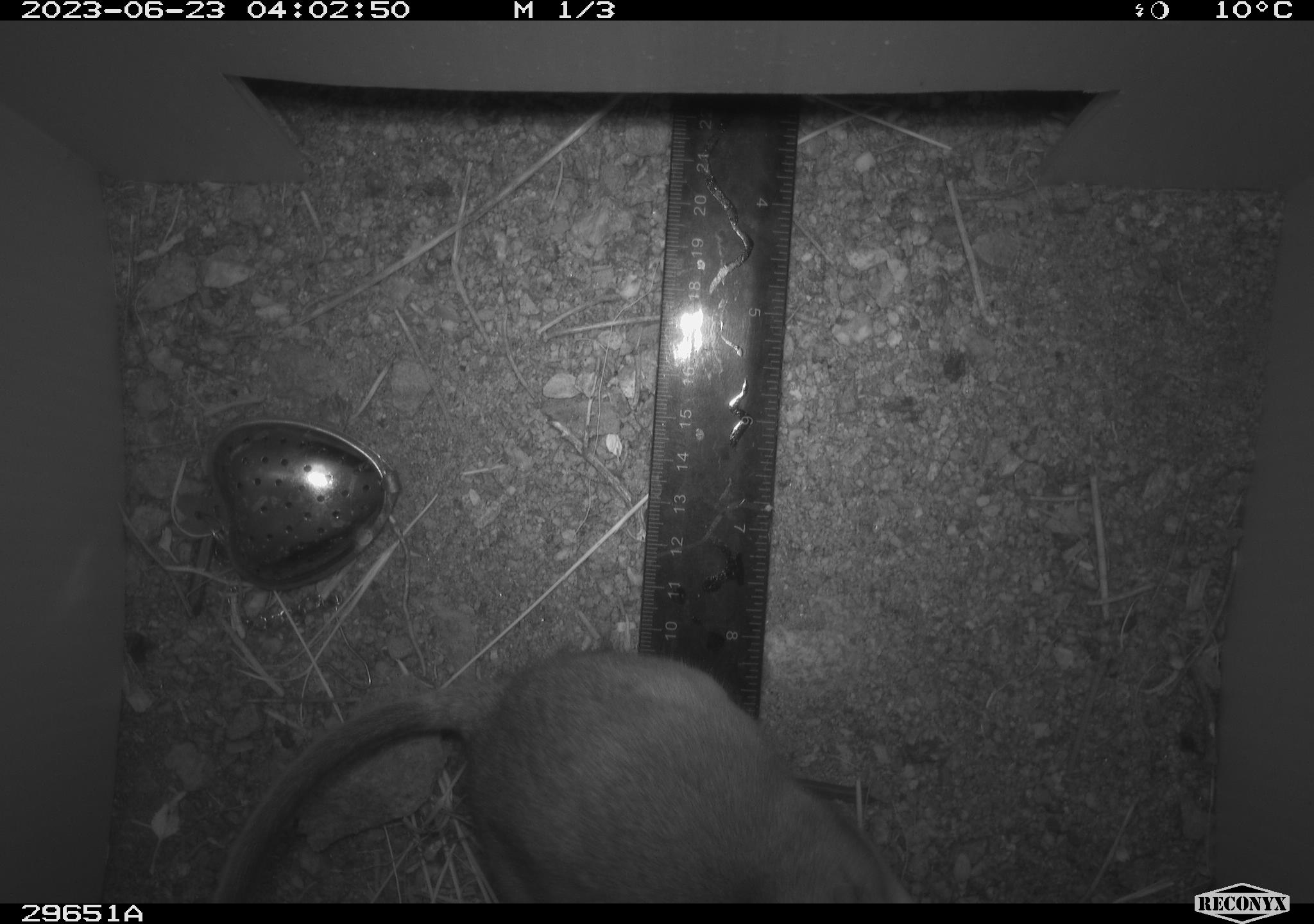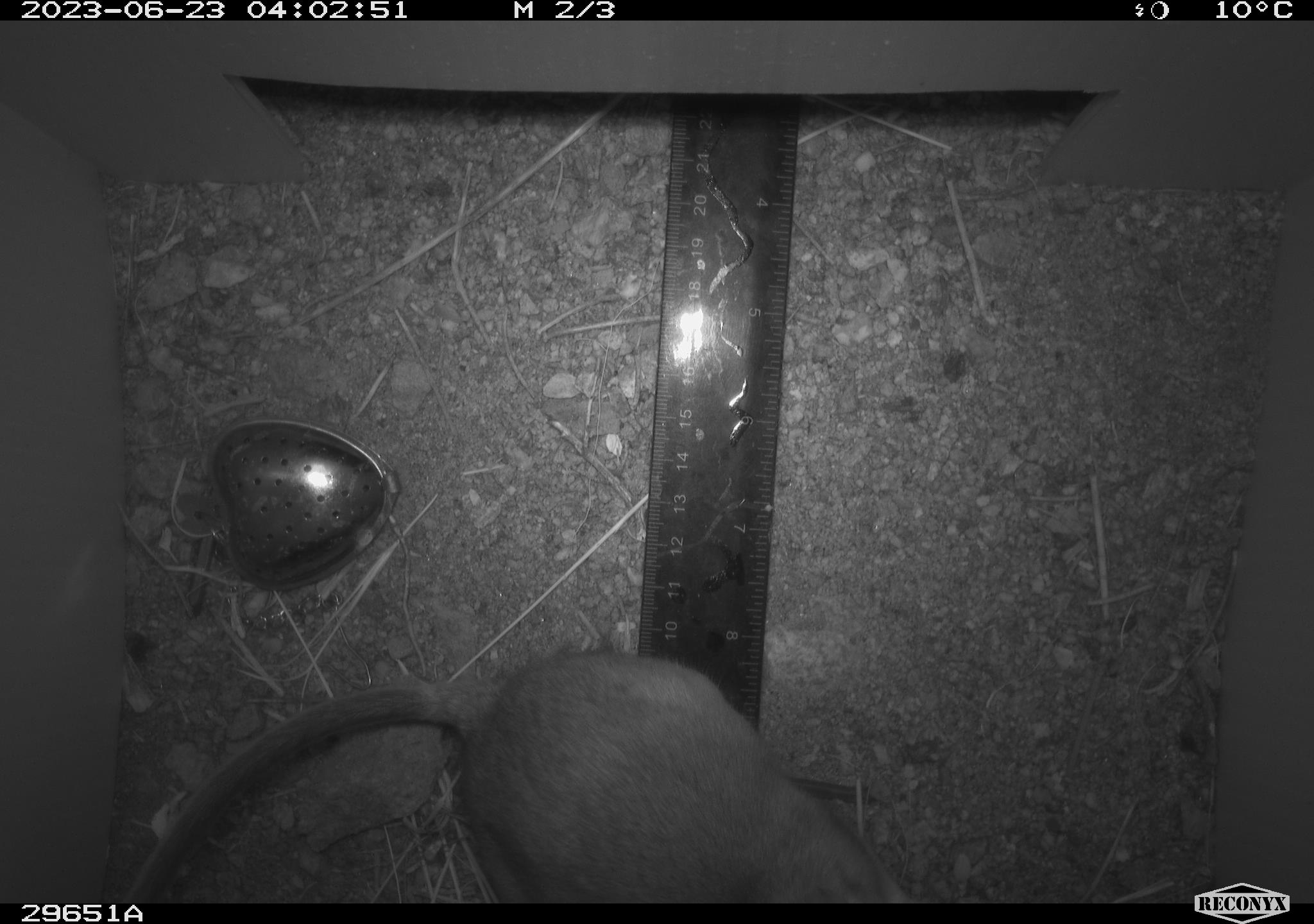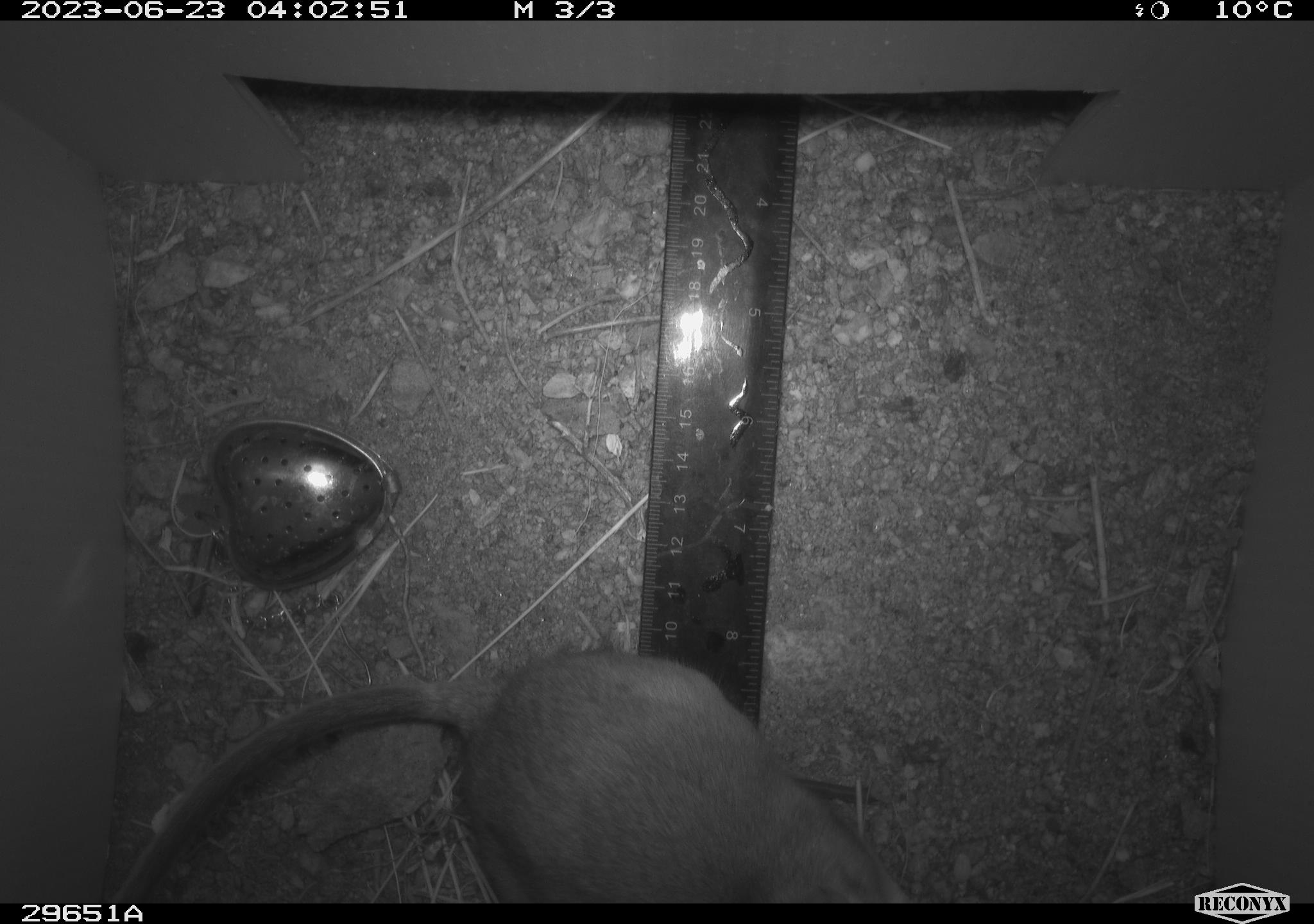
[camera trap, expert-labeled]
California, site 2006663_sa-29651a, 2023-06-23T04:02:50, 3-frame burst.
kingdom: Animalia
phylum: Chordata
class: Mammalia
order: Rodentia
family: Cricetidae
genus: Neotoma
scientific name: Neotoma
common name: pack rat or woodrat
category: neotoma species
Neotoma species (pack rat or woodrat) (Neotoma).